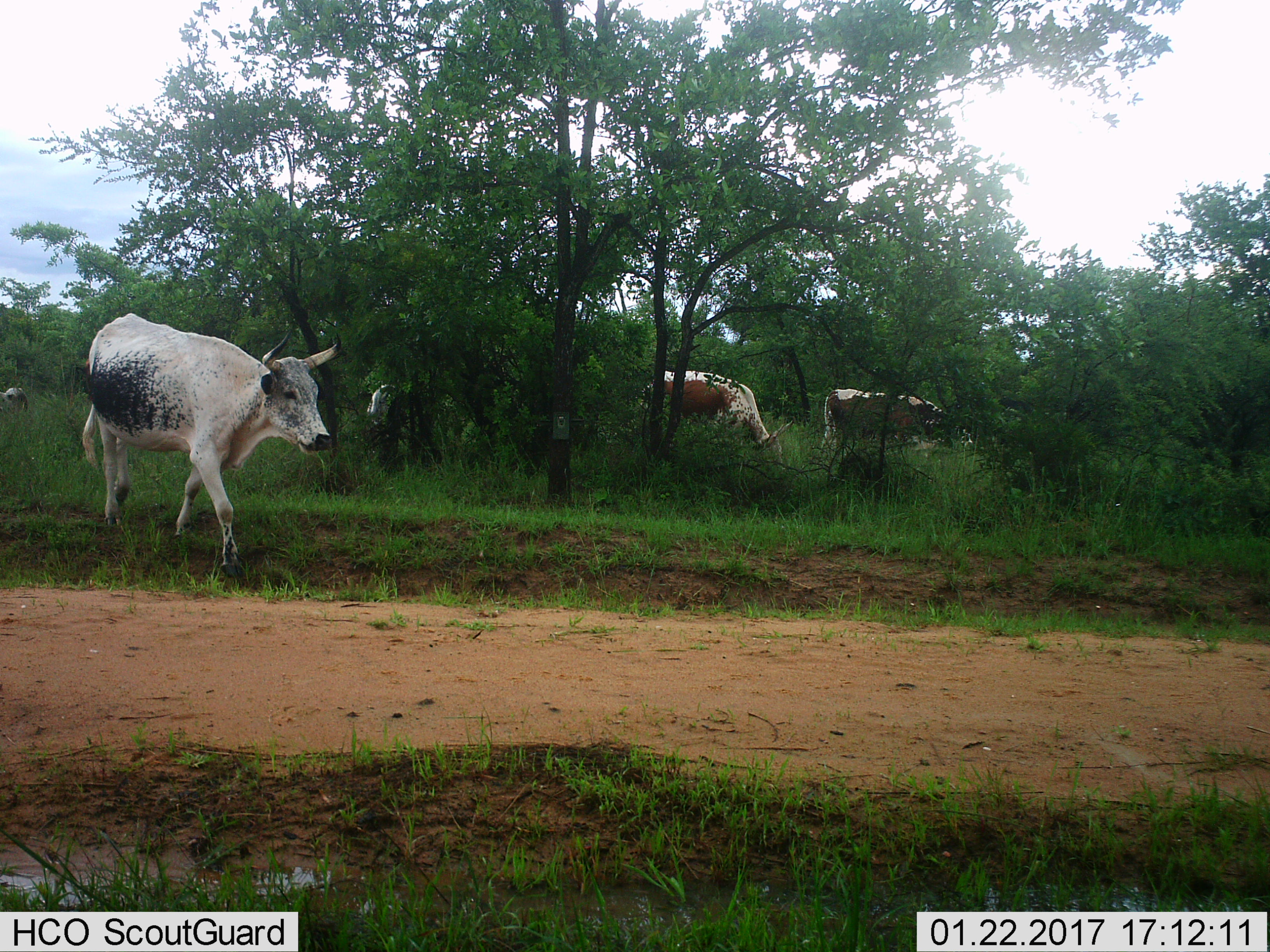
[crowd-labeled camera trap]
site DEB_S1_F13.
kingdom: Animalia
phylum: Chordata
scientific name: Vertebrata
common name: domestic animal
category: domesticanimal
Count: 5.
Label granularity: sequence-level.